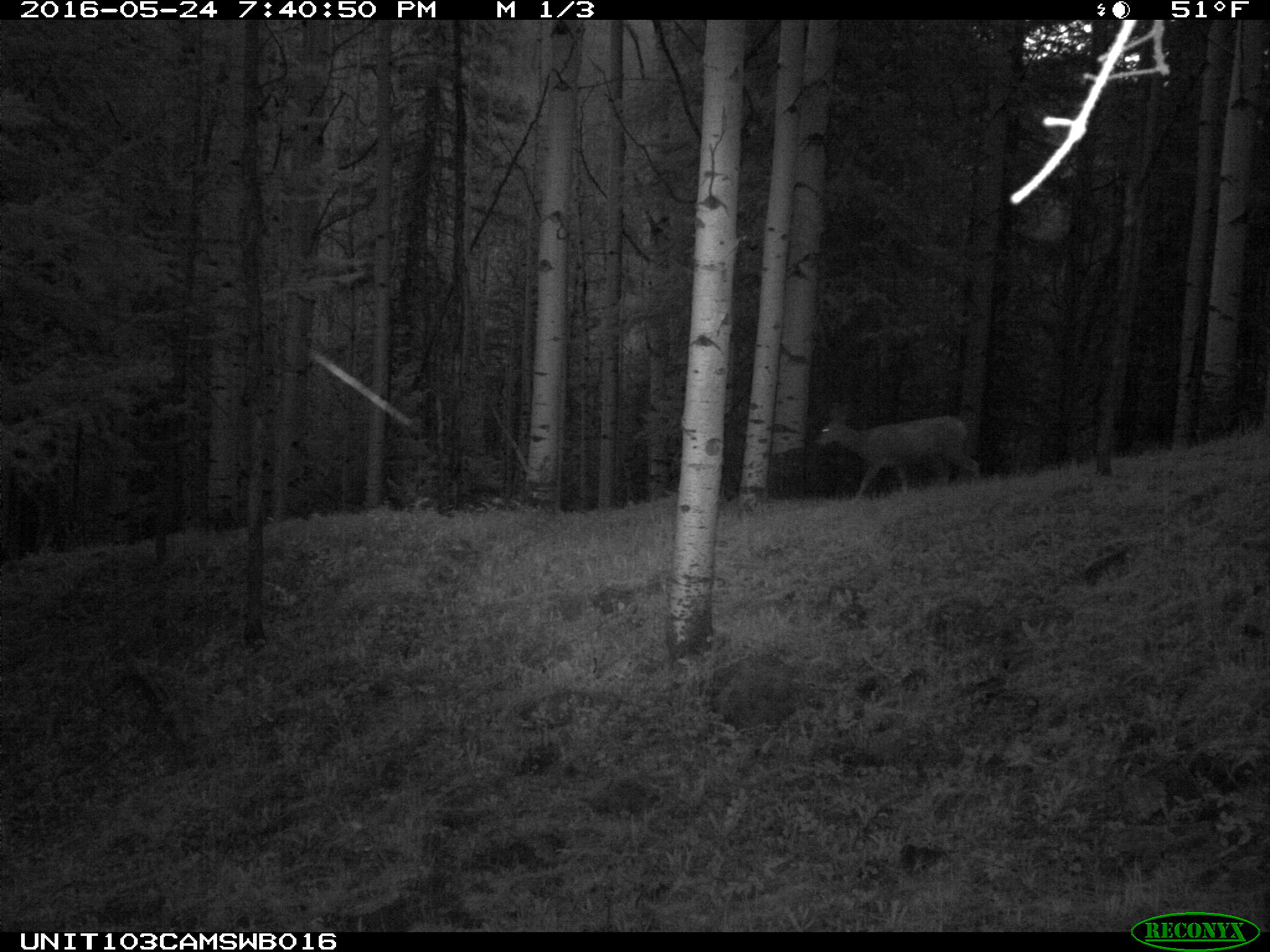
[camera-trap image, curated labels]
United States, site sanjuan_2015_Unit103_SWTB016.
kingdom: Animalia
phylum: Chordata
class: Mammalia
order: Artiodactyla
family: Cervidae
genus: Odocoileus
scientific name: Odocoileus hemionus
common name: mule deer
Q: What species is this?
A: Odocoileus hemionus (mule deer).